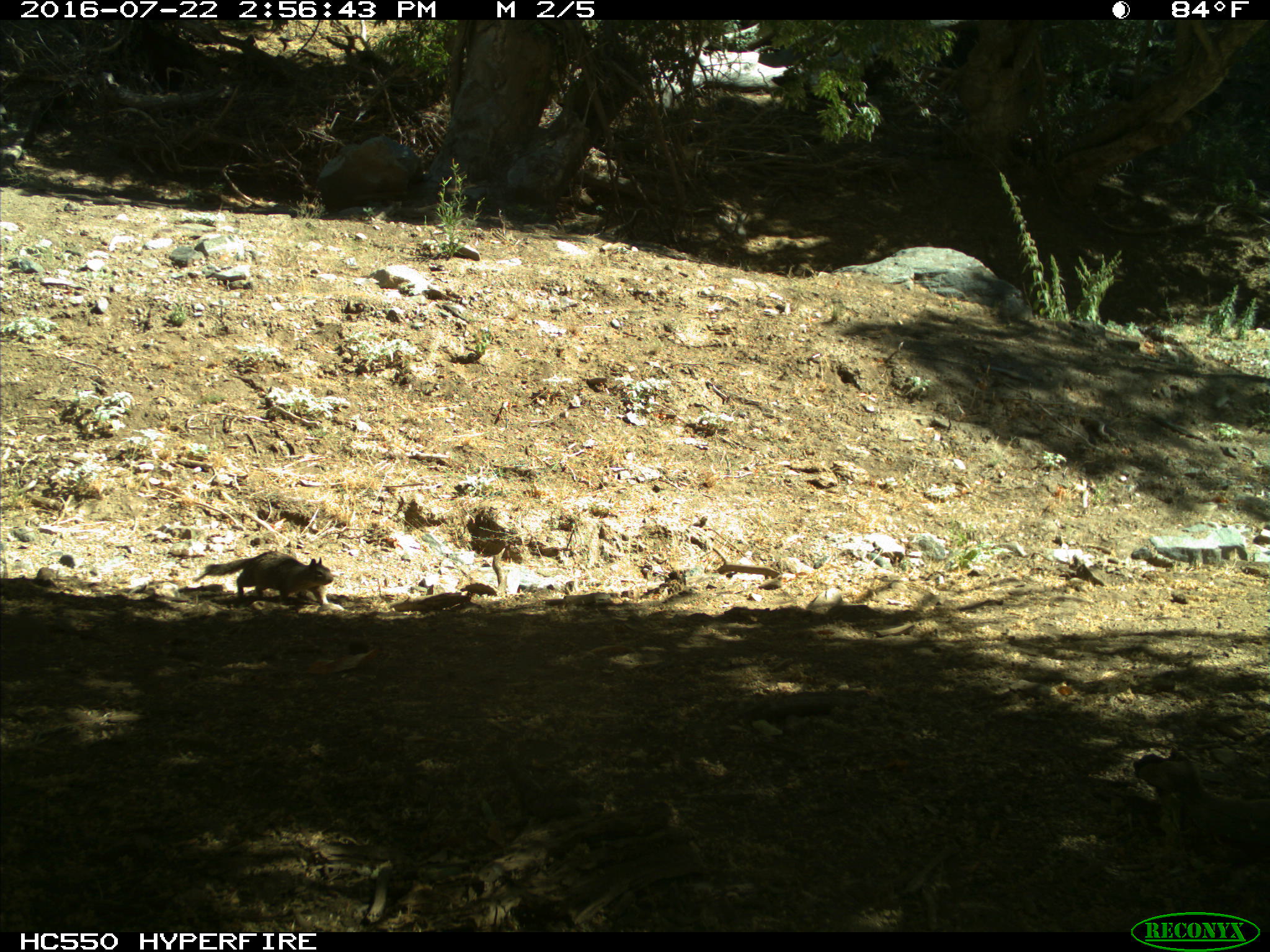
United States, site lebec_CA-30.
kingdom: Animalia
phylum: Chordata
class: Mammalia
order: Rodentia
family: Sciuridae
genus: Otospermophilus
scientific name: Otospermophilus beecheyi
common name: california ground squirrel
Otospermophilus beecheyi (california ground squirrel).